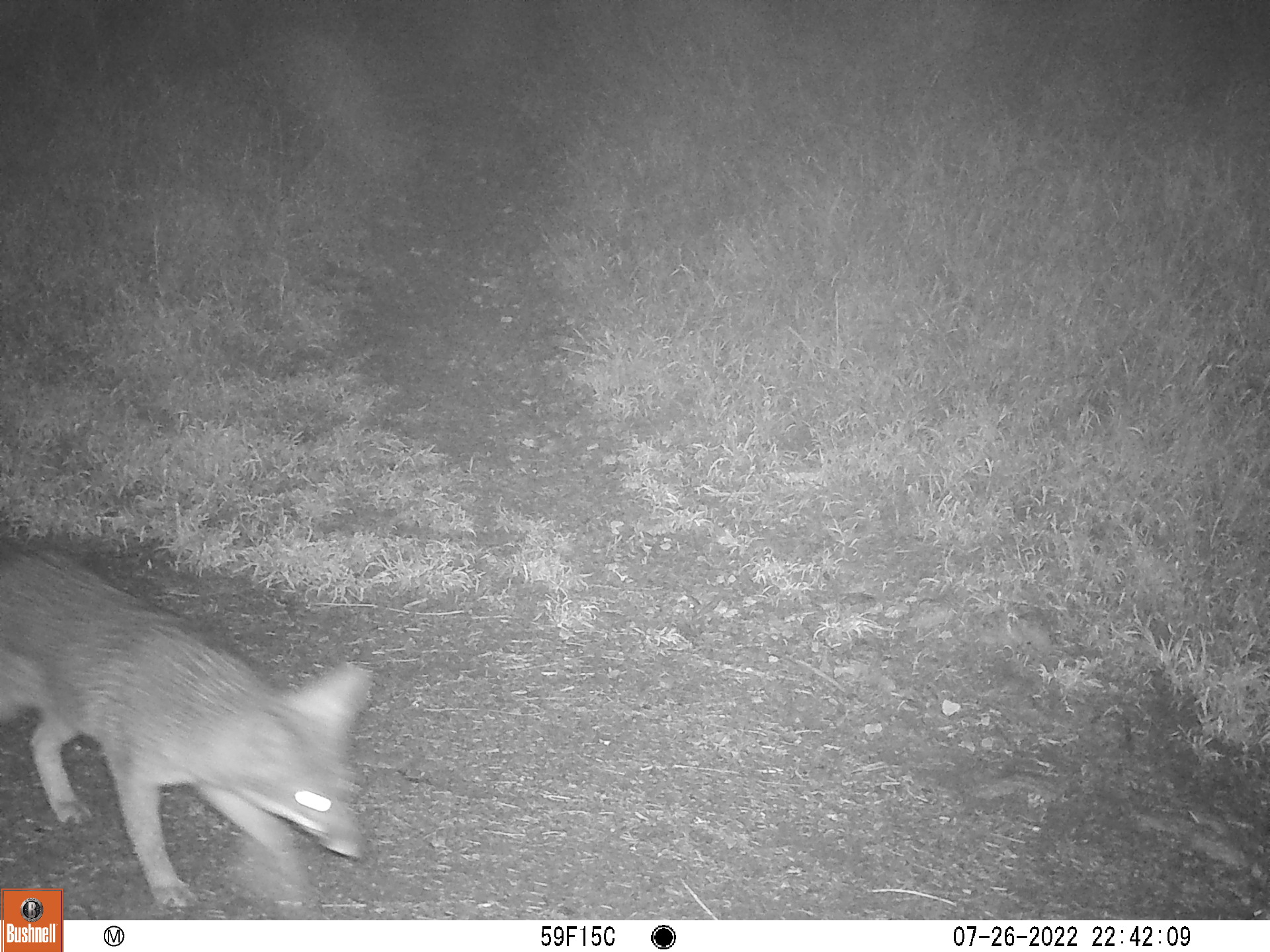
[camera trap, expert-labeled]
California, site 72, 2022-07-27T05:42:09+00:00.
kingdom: Animalia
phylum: Chordata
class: Mammalia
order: Carnivora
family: Canidae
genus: Urocyon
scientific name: Urocyon cinereoargenteus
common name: gray fox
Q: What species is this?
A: Gray fox (Urocyon cinereoargenteus).